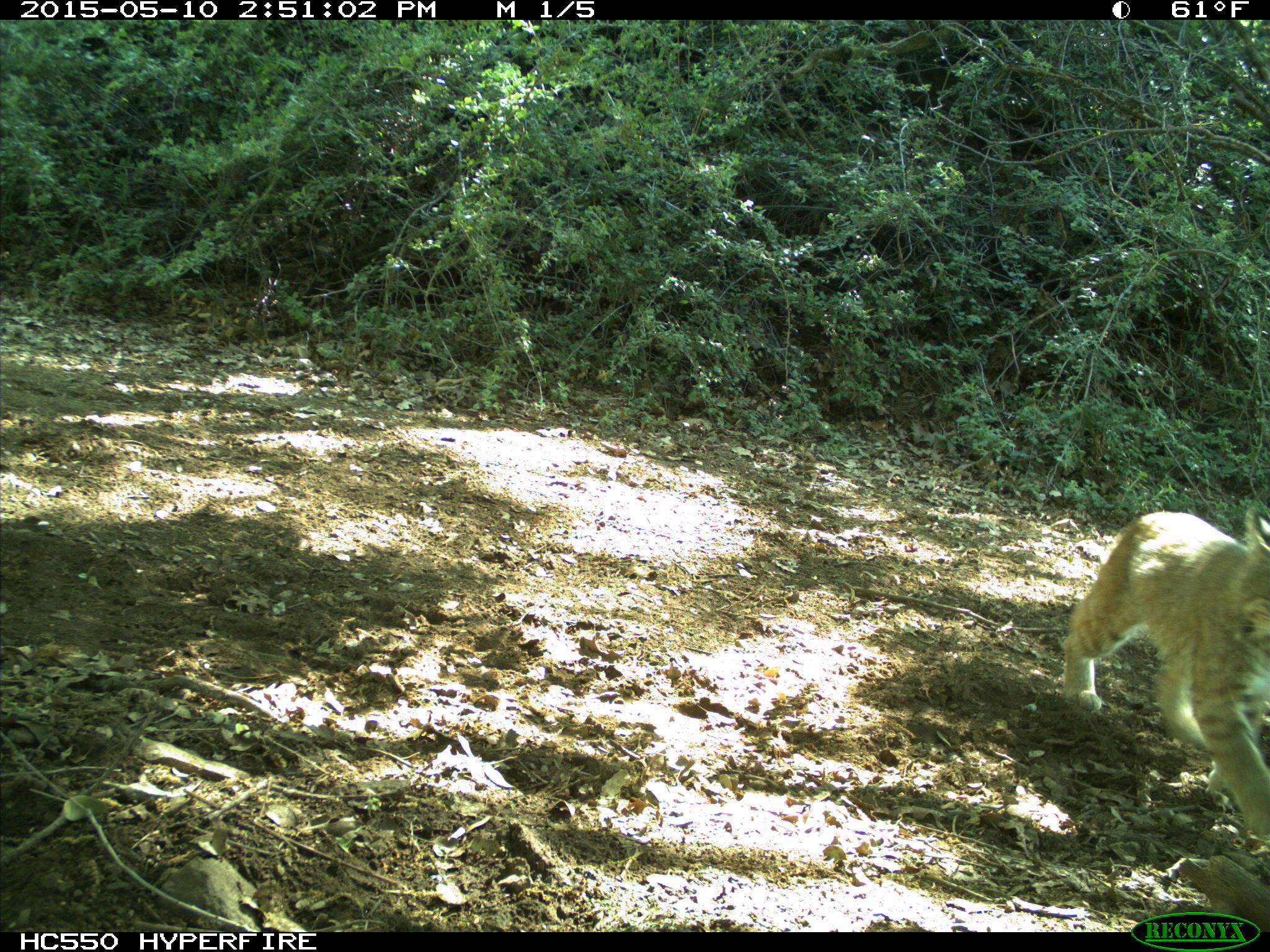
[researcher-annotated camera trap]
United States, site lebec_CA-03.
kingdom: Animalia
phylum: Chordata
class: Mammalia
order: Carnivora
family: Felidae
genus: Lynx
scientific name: Lynx rufus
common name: bobcat